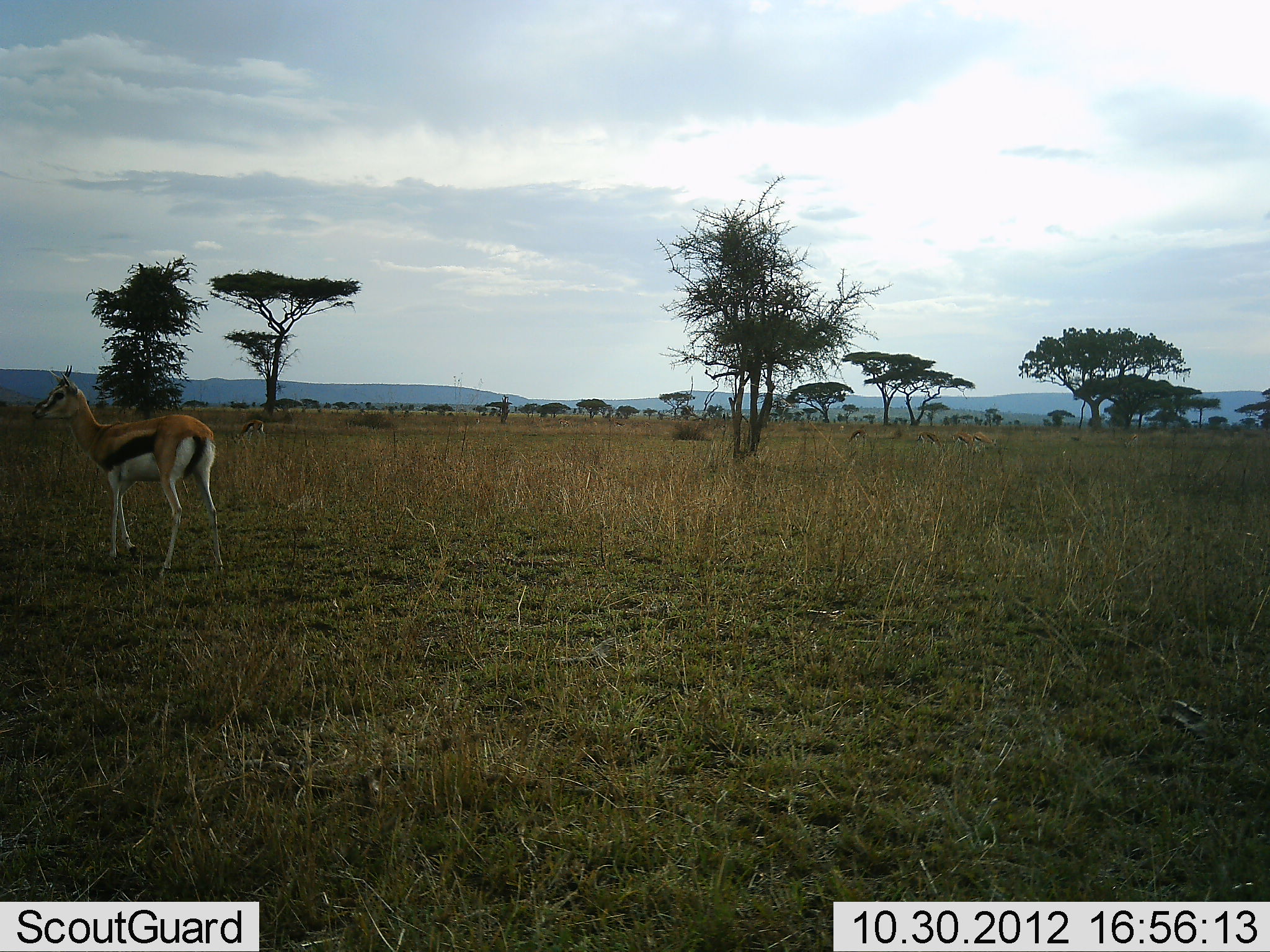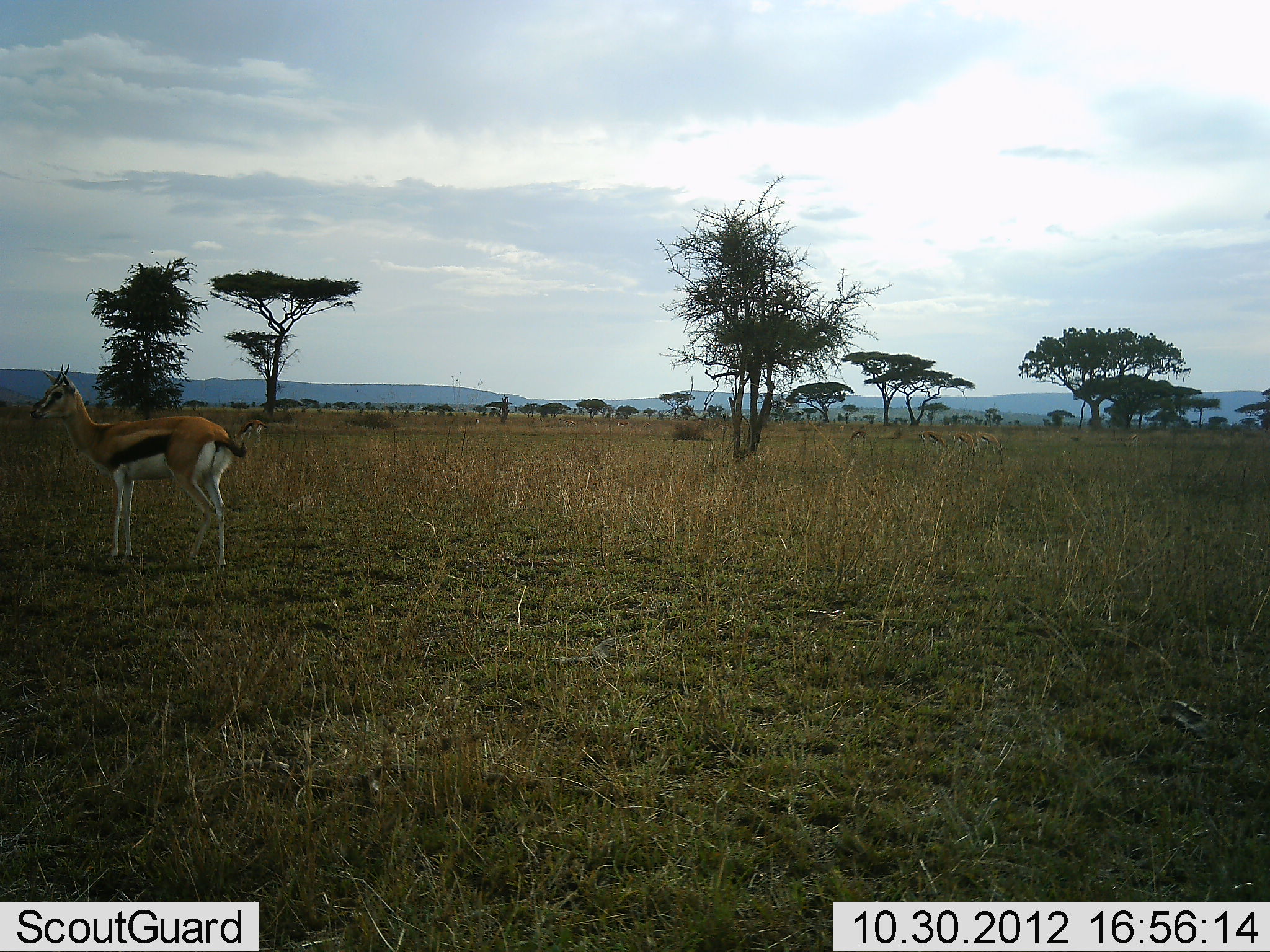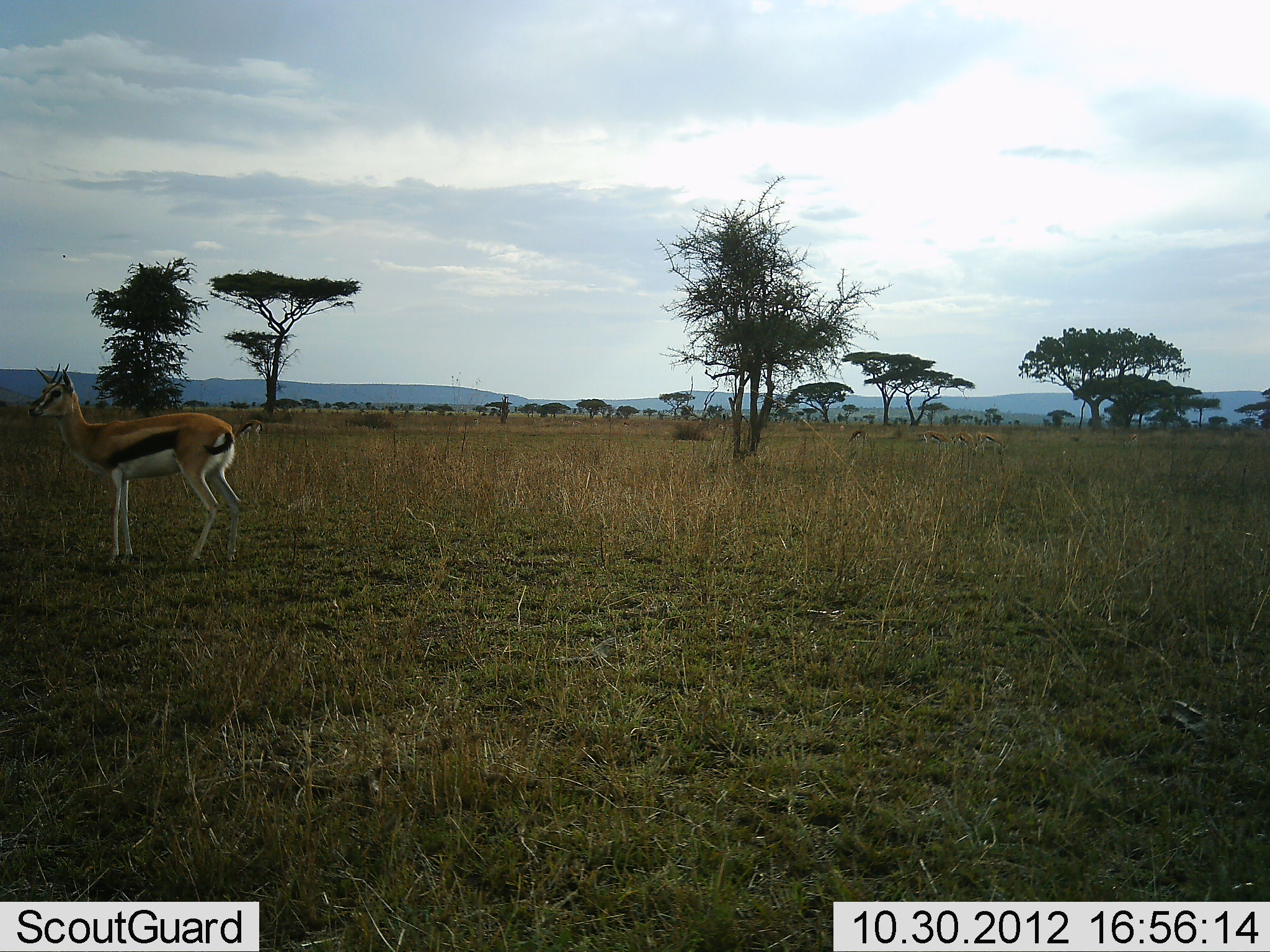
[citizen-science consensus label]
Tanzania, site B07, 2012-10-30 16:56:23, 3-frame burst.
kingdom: Animalia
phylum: Chordata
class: Mammalia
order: Artiodactyla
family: Bovidae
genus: Eudorcas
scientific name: Eudorcas thomsonii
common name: thomson's gazelle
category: gazellethomsons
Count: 2.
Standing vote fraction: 90%.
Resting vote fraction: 0%.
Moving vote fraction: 10%.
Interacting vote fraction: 0%.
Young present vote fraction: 0%.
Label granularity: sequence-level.